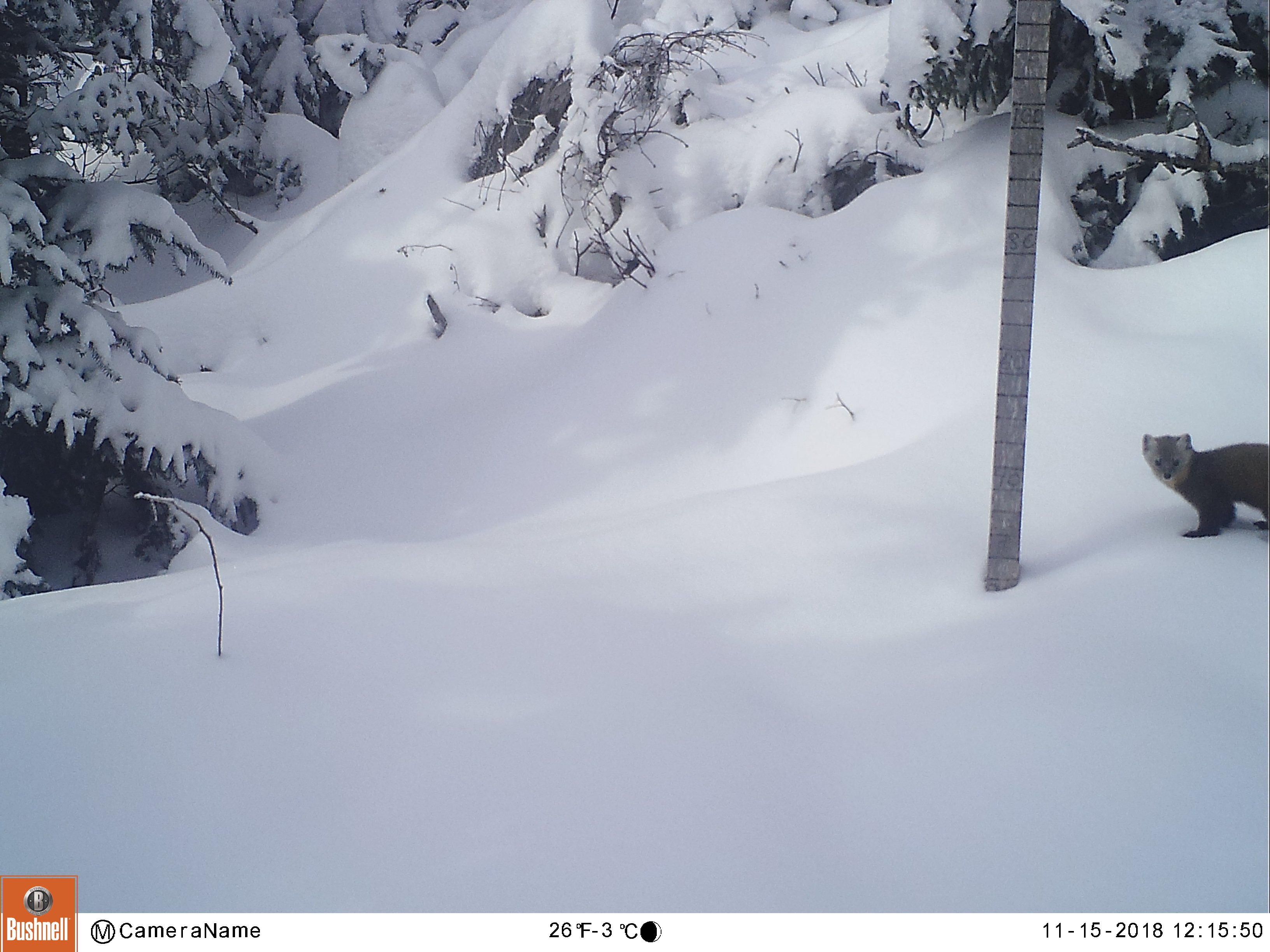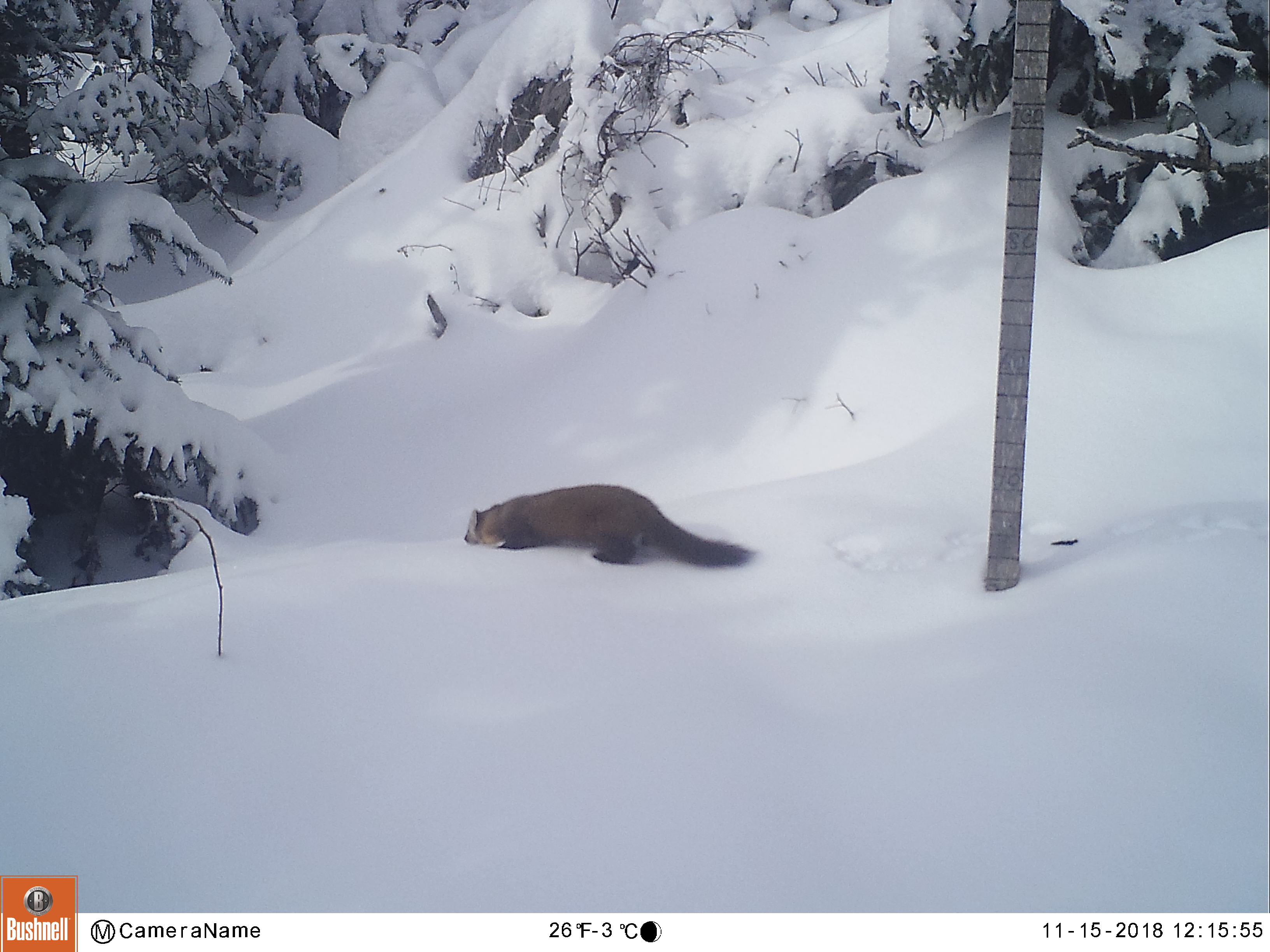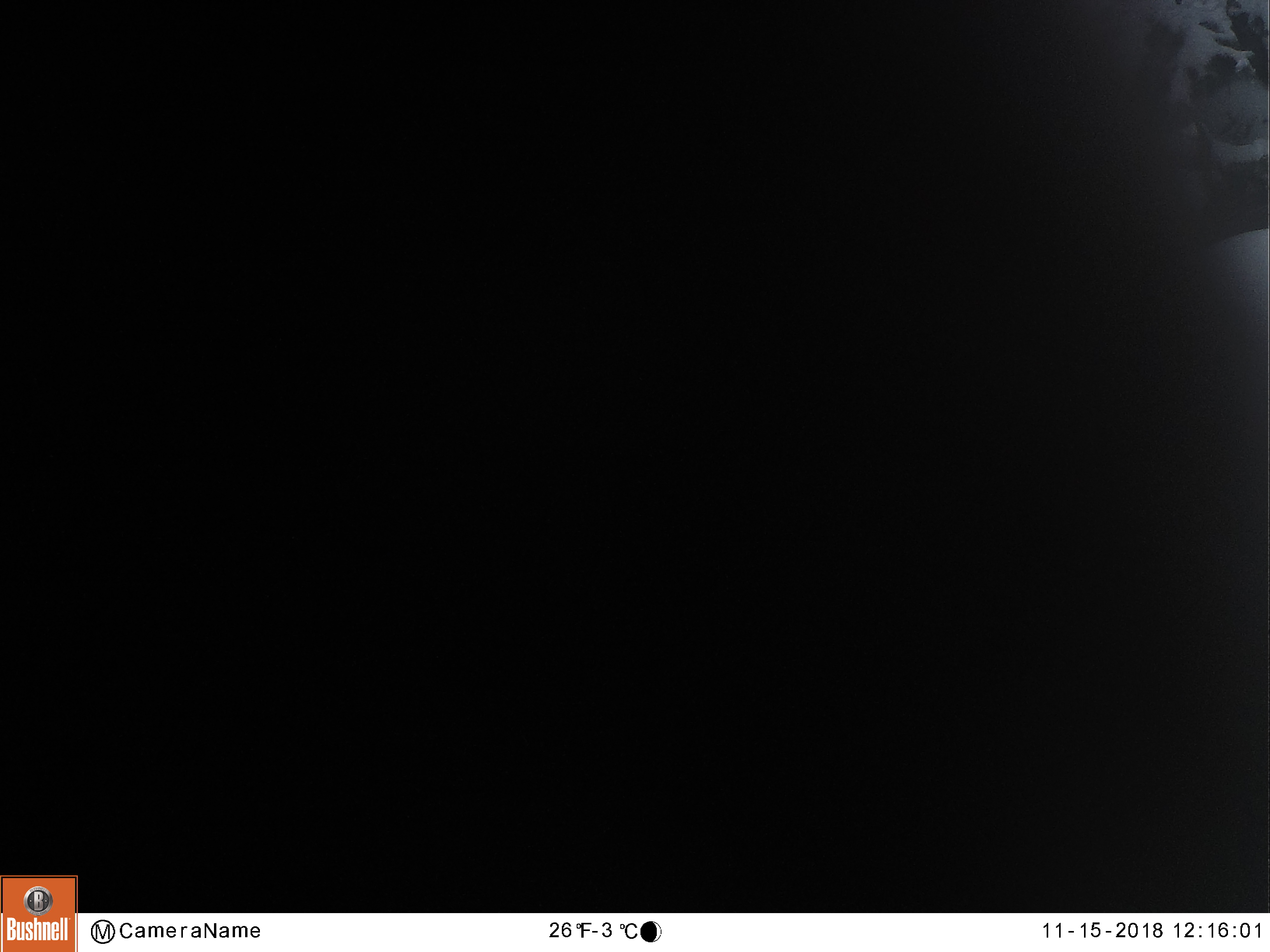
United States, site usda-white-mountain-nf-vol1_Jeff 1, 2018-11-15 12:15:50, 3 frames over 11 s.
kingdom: Animalia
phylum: Chordata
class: Mammalia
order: Carnivora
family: Mustelidae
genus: Martes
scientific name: Martes americana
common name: american marten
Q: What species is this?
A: American marten (Martes americana).